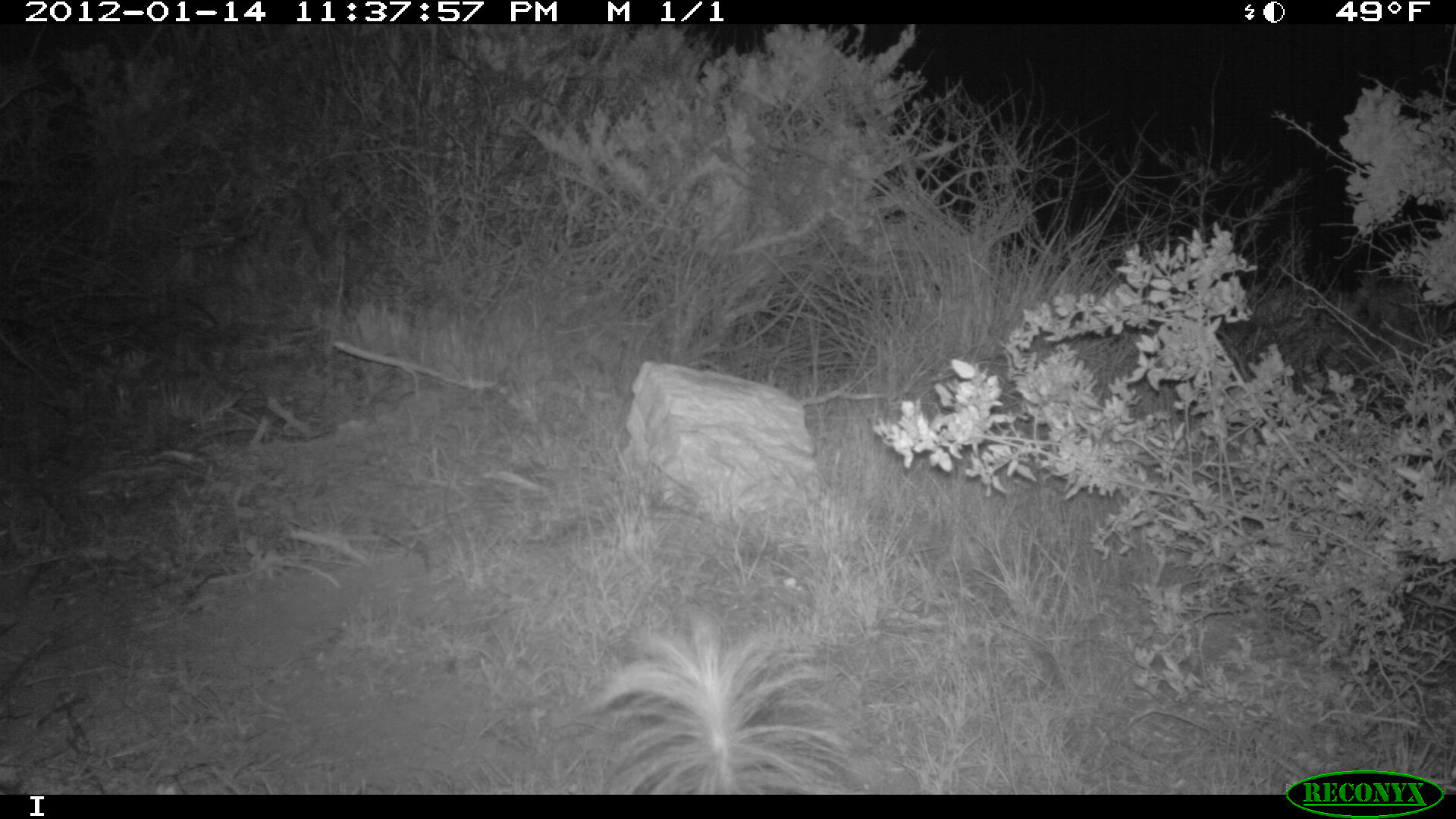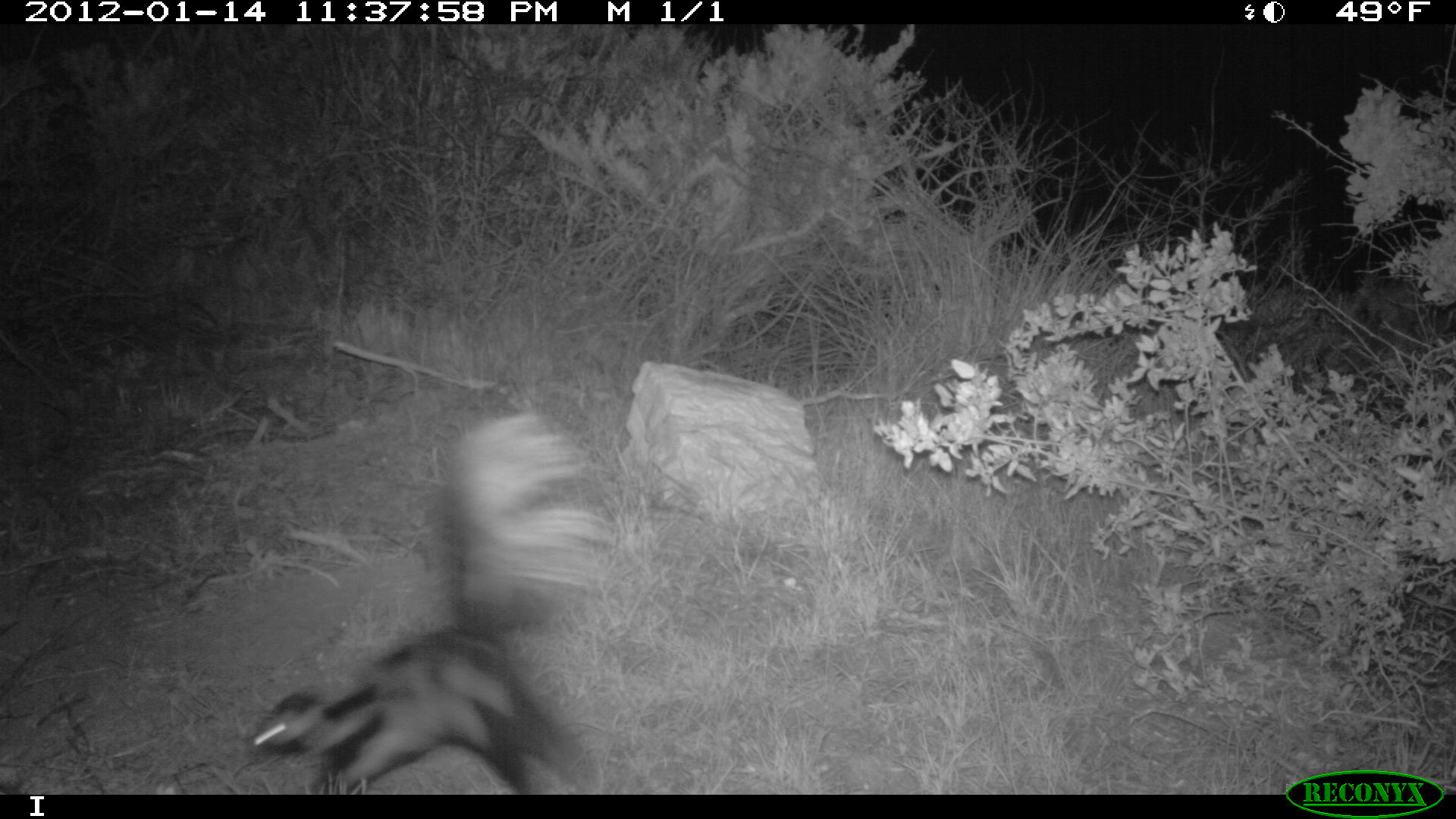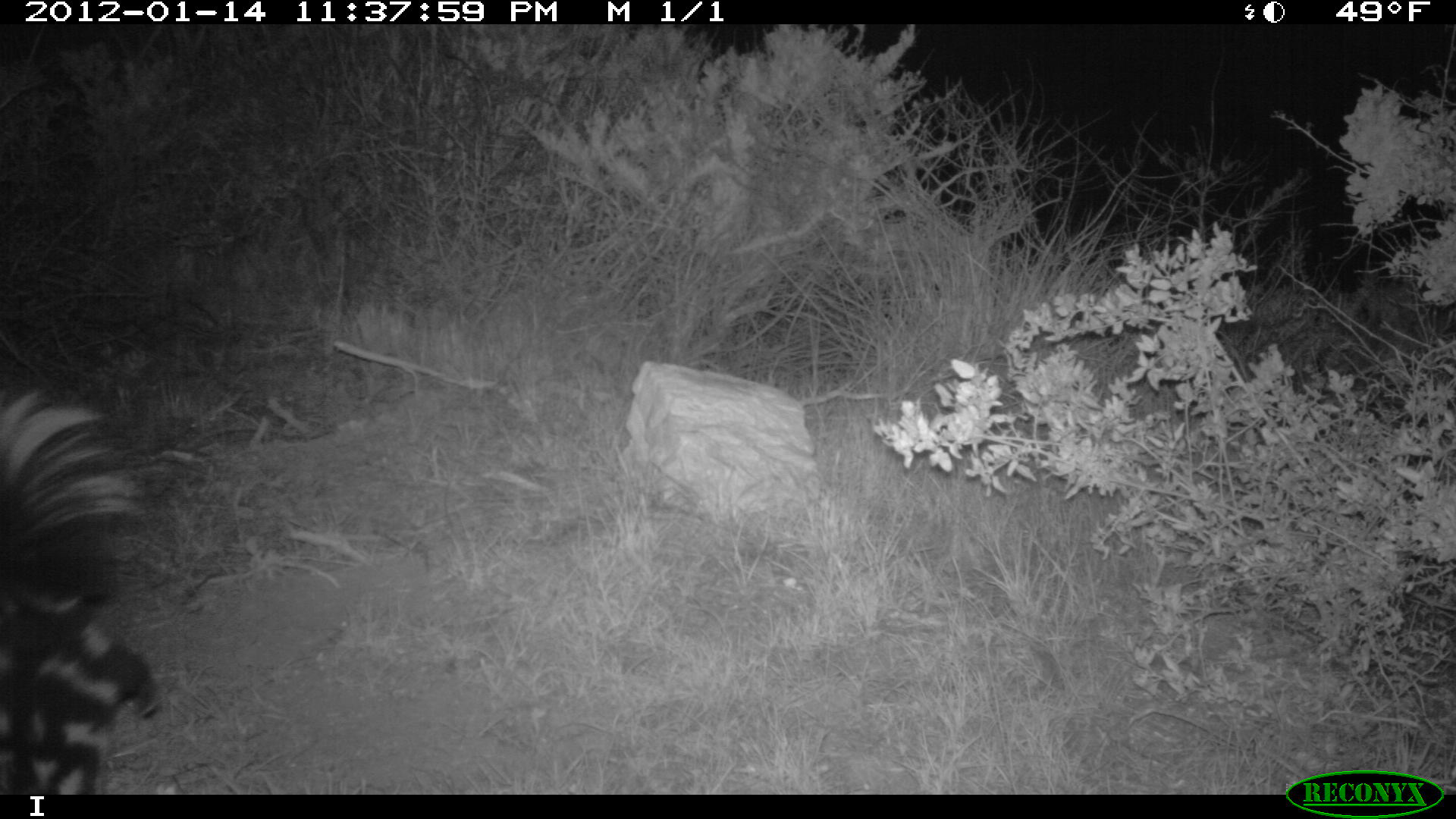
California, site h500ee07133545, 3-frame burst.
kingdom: Animalia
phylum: Chordata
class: Mammalia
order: Carnivora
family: Mephitidae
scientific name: Mephitidae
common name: skunk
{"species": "skunk (Mephitidae)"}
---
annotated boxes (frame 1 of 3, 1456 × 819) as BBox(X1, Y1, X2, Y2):
skunk: BBox(582, 613, 852, 794)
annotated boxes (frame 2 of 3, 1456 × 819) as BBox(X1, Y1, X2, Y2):
skunk: BBox(244, 408, 623, 793)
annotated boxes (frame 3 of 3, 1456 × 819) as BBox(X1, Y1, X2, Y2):
skunk: BBox(0, 384, 161, 792)